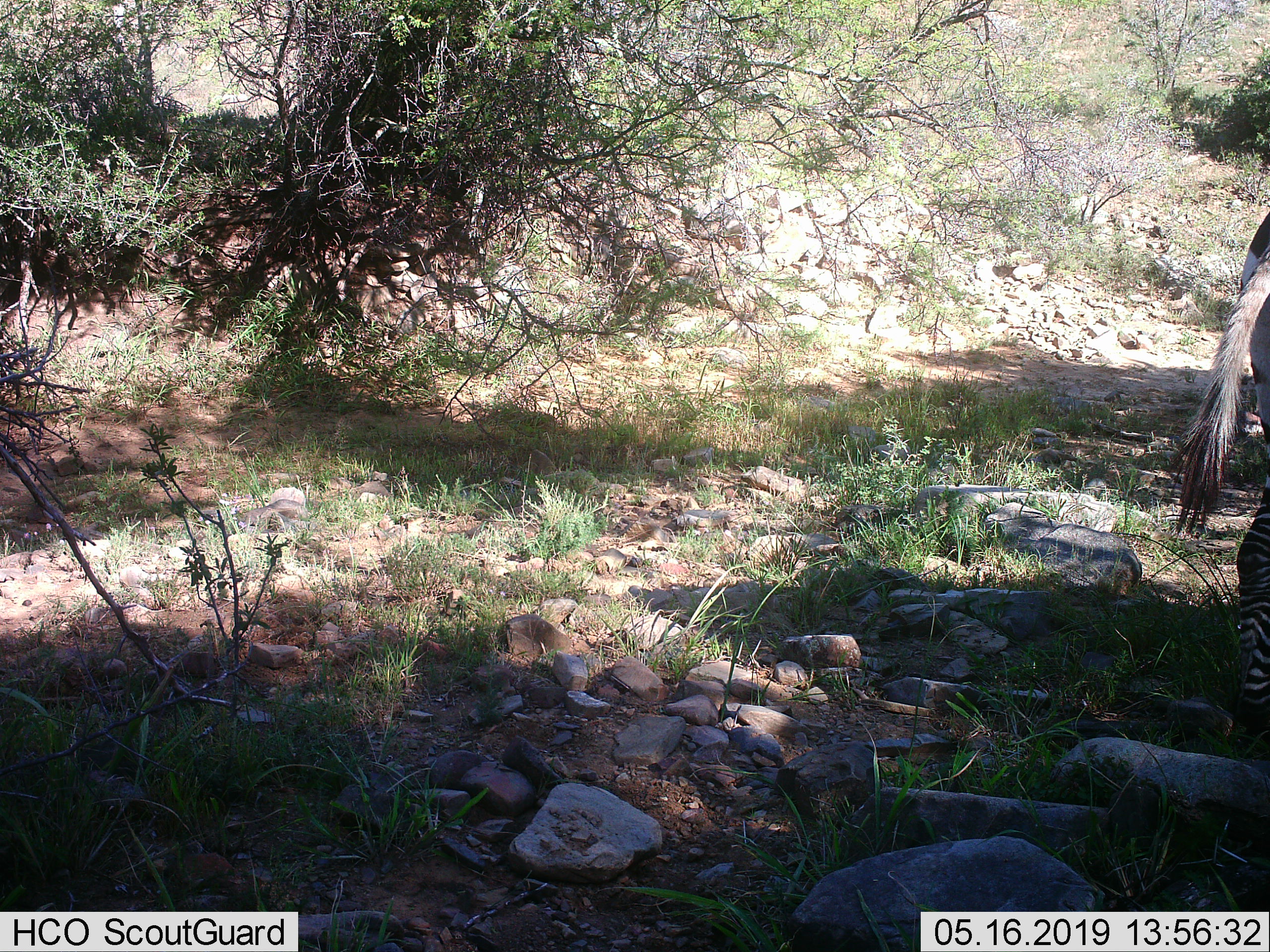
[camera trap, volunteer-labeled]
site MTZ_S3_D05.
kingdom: Animalia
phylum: Chordata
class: Mammalia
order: Perissodactyla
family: Equidae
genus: Equus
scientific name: Equus zebra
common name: mountain zebra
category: zebramountain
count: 1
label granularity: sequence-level